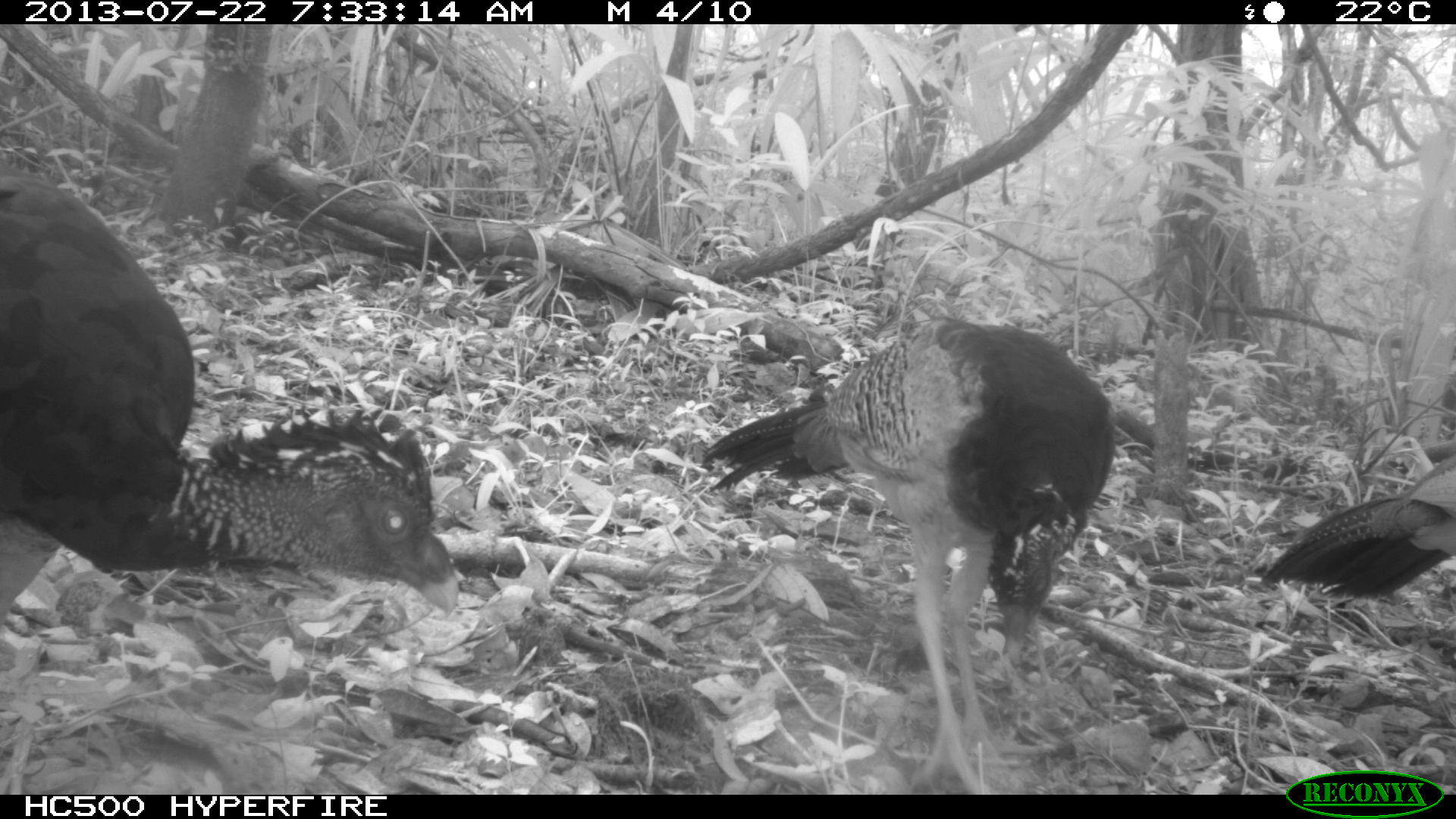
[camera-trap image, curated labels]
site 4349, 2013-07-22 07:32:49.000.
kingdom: Animalia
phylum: Chordata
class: Aves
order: Galliformes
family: Cracidae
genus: Crax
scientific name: Crax rubra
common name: great curassow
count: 3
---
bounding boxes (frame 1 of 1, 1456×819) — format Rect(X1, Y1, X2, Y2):
crax rubra: Rect(0, 167, 459, 617); Rect(701, 316, 1116, 794); Rect(1260, 453, 1454, 601)